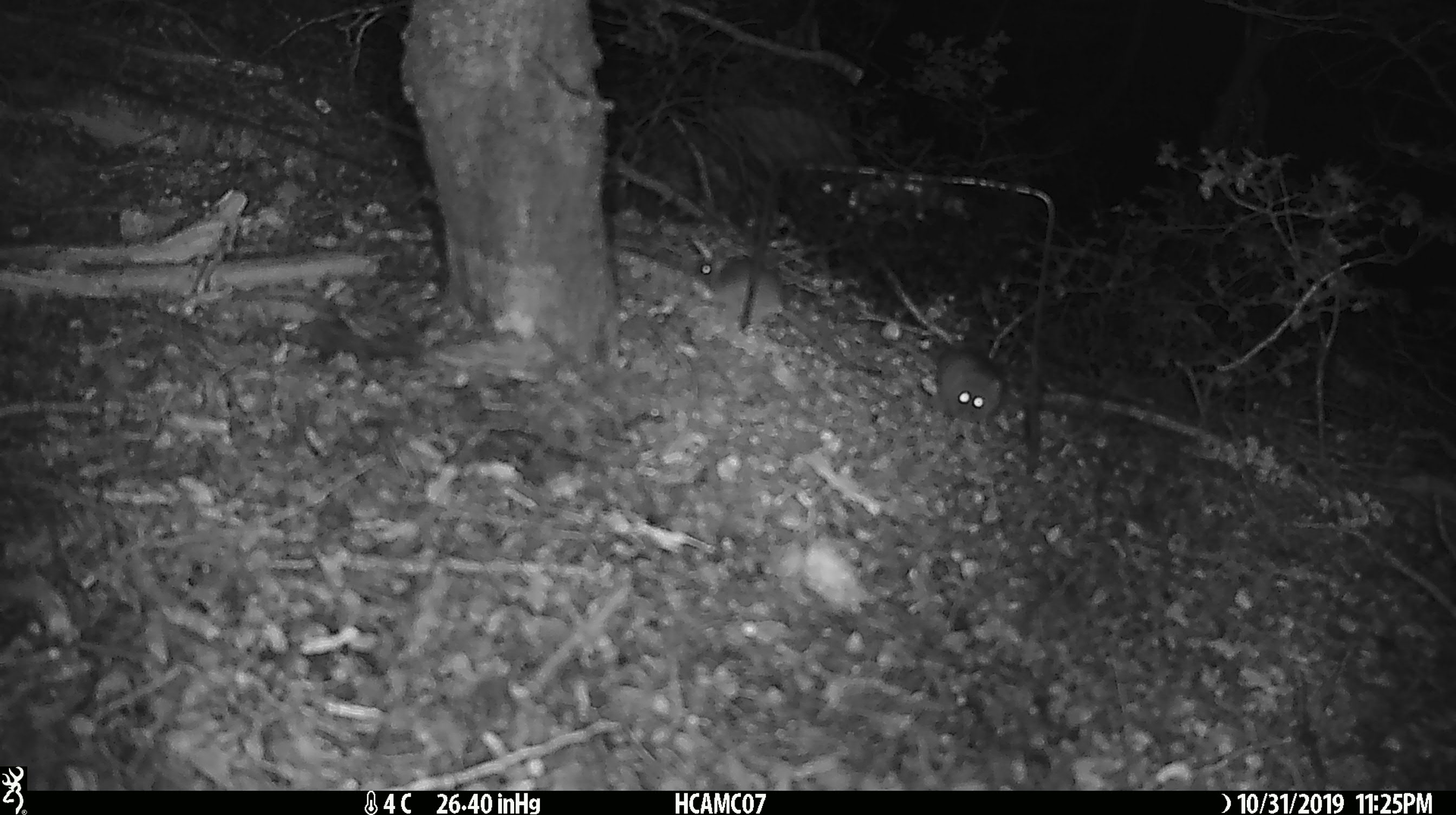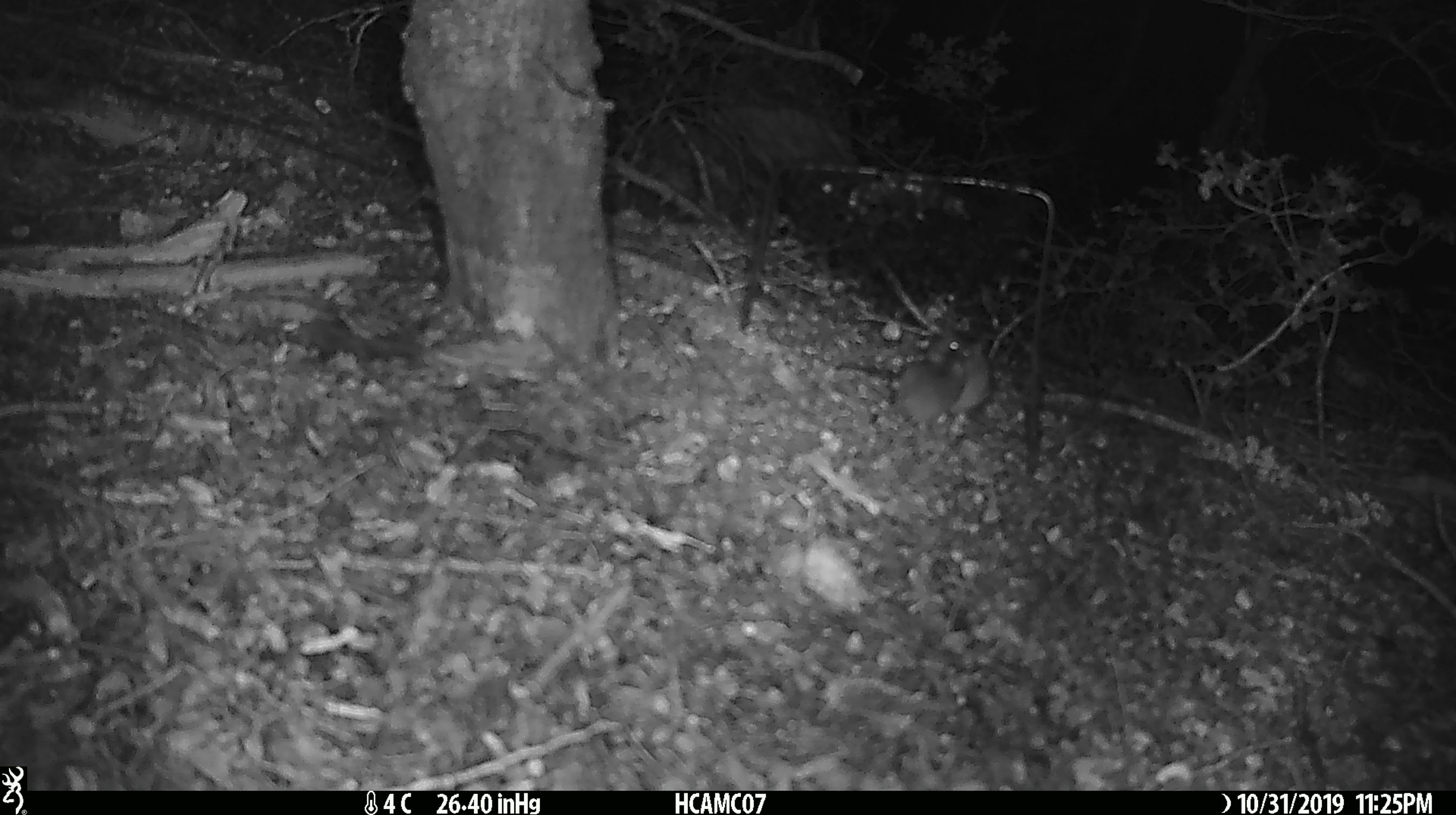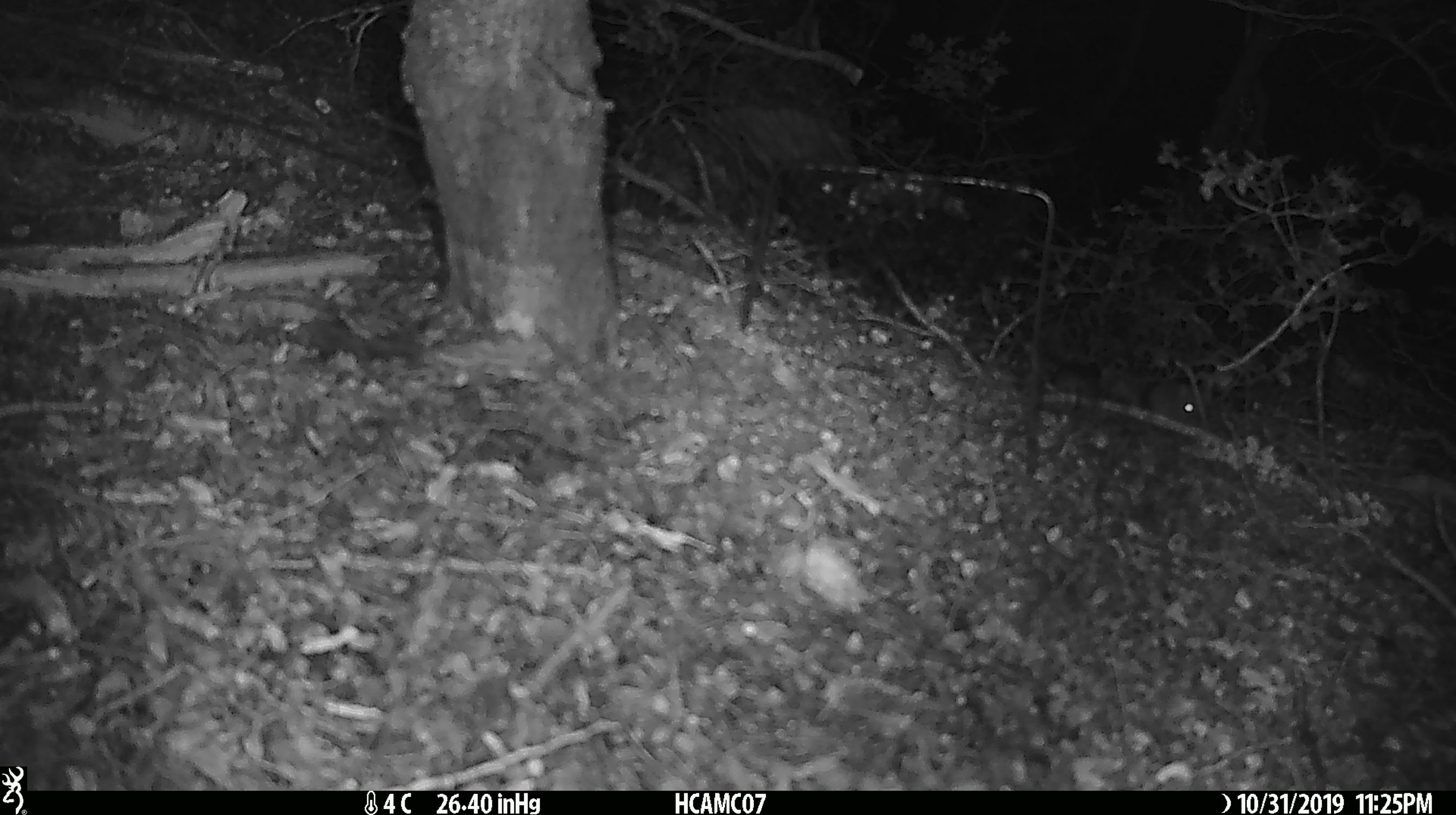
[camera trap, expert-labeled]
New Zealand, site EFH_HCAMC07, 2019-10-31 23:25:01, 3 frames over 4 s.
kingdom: Animalia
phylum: Chordata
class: Mammalia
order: Rodentia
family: Muridae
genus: Mus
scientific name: Mus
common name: mouse